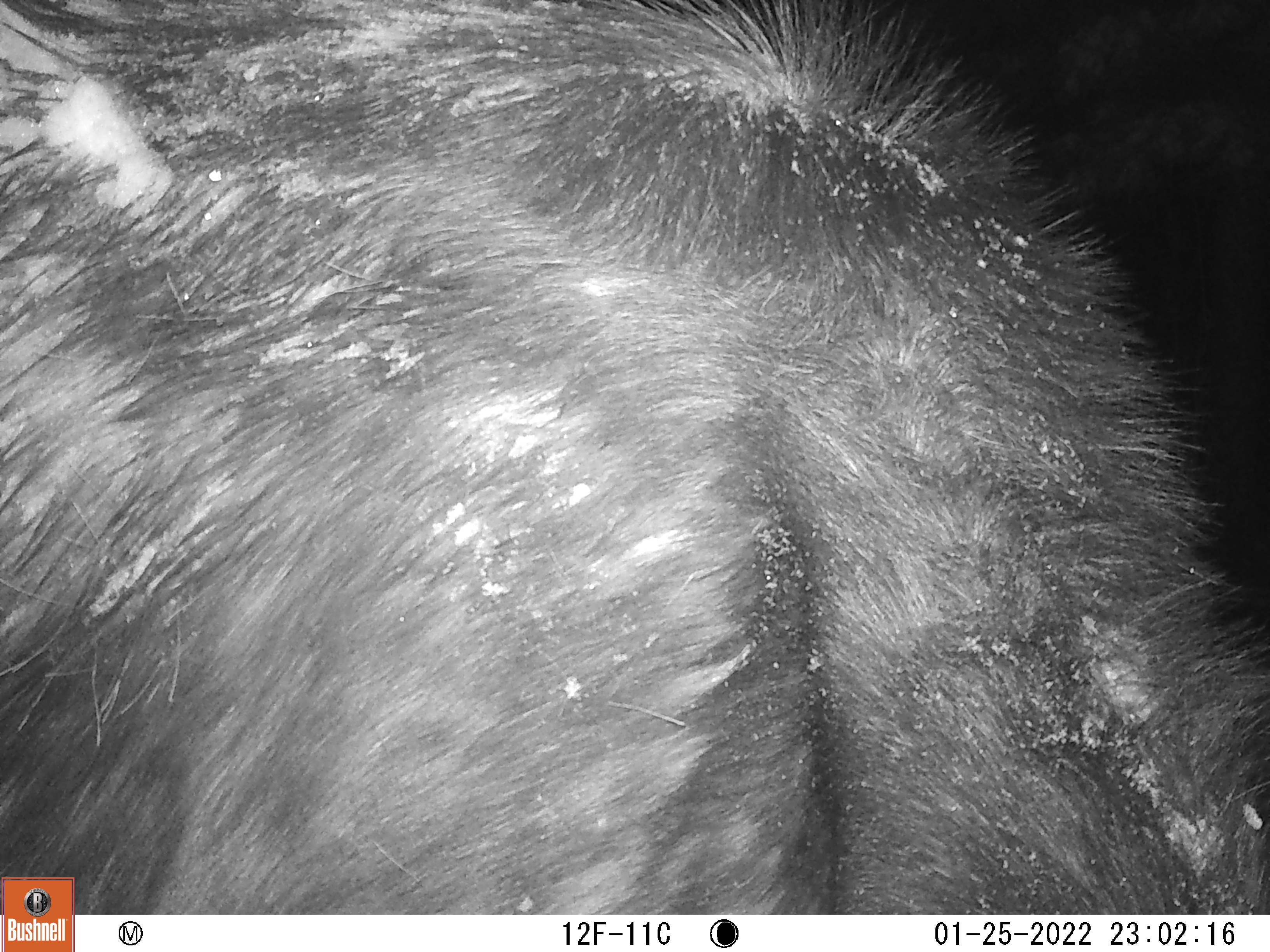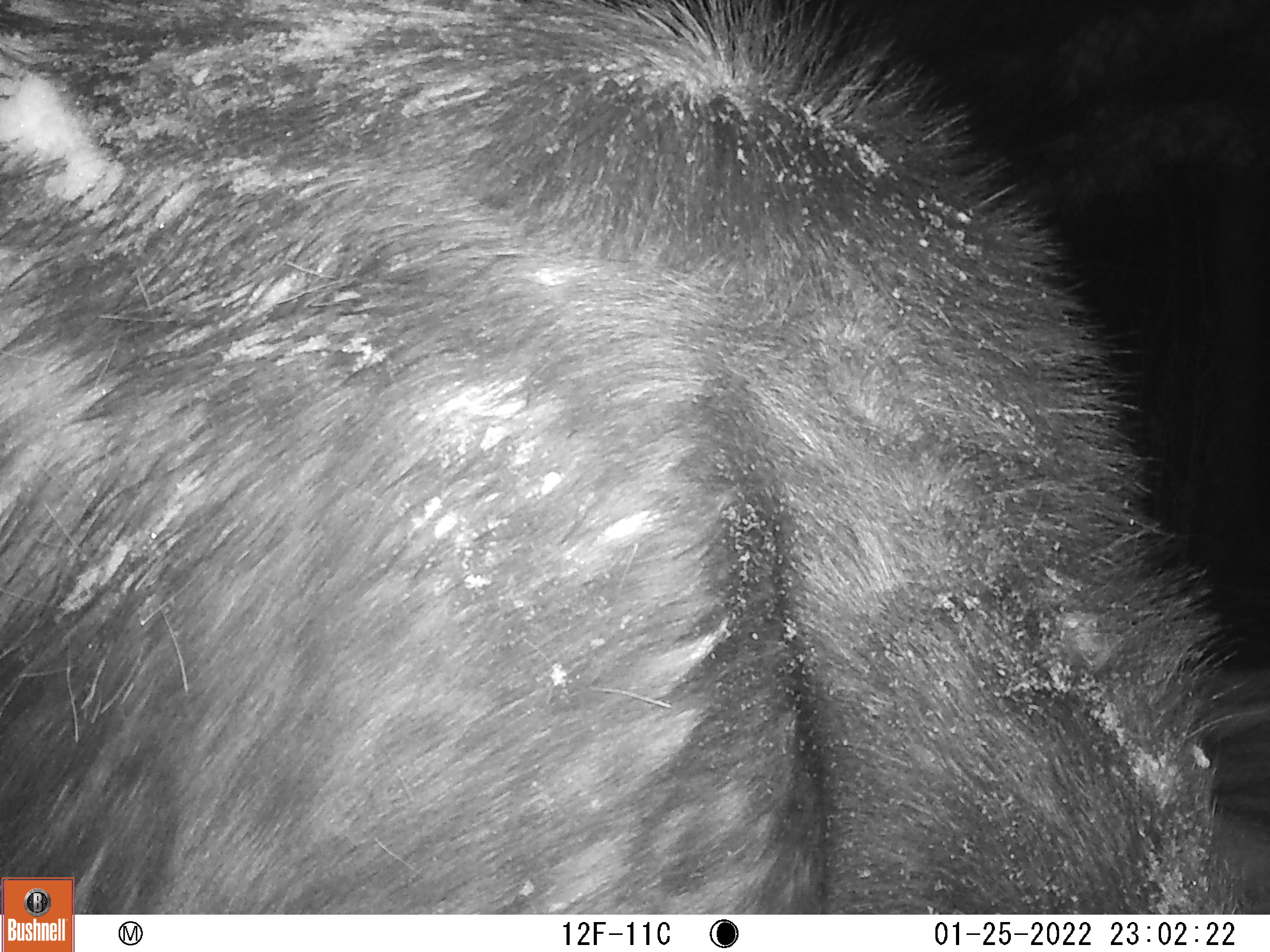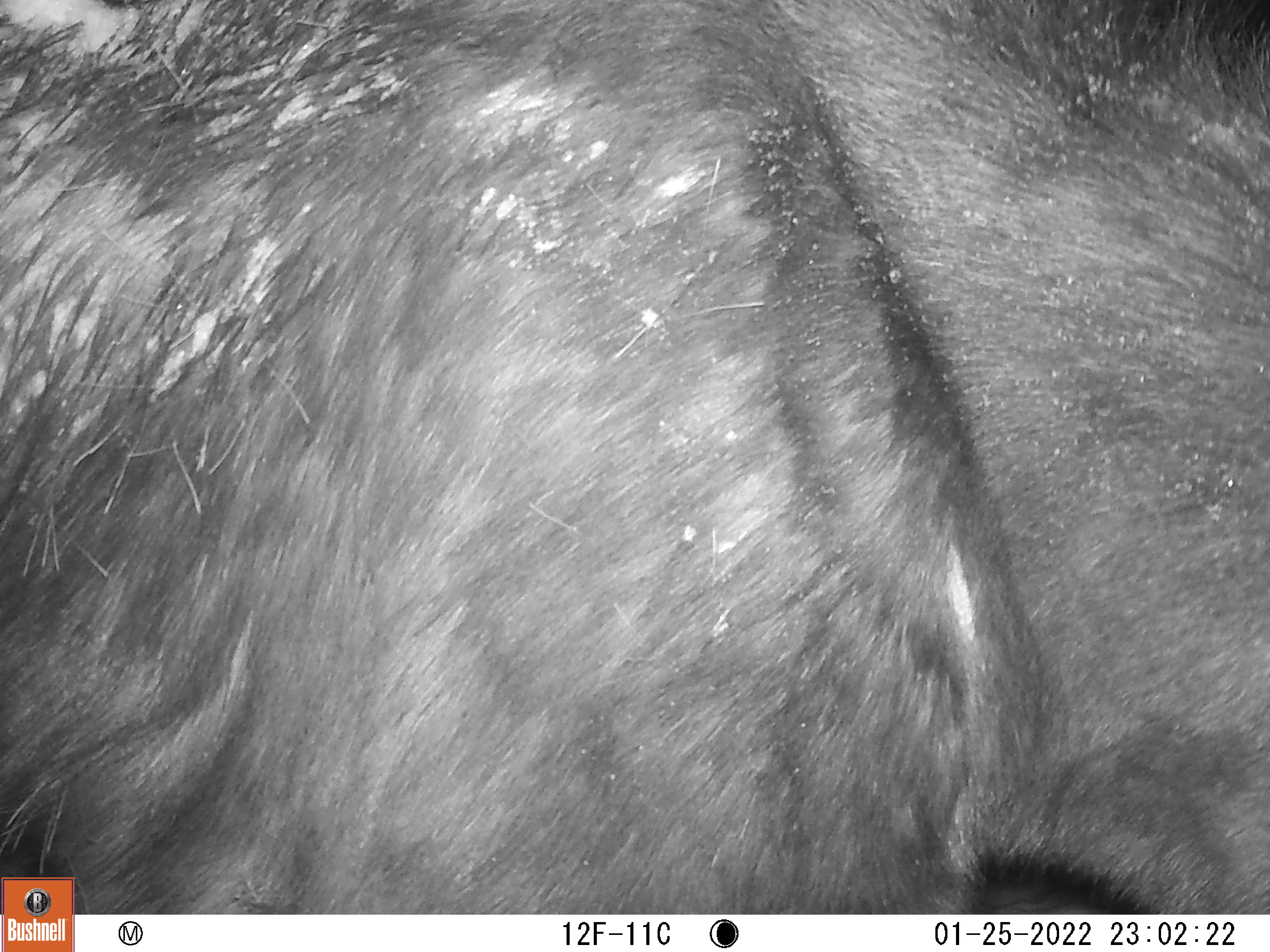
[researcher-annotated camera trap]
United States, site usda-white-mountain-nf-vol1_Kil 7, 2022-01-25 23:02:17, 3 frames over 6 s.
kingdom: Animalia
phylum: Chordata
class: Mammalia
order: Artiodactyla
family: Cervidae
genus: Alces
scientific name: Alces alces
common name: moose